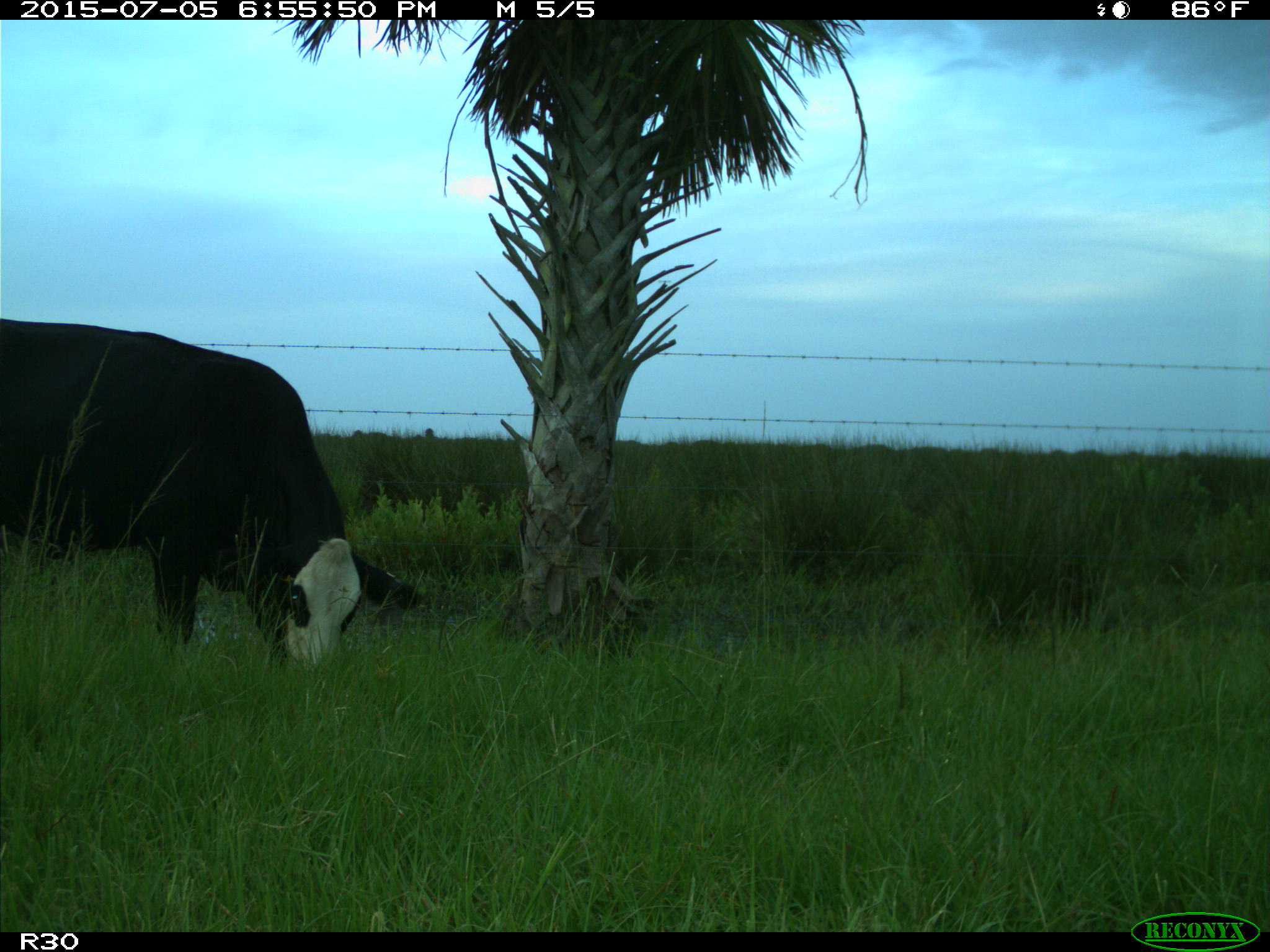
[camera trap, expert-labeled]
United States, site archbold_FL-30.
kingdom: Animalia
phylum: Chordata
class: Mammalia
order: Artiodactyla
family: Bovidae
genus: Bos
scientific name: Bos taurus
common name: domestic cow